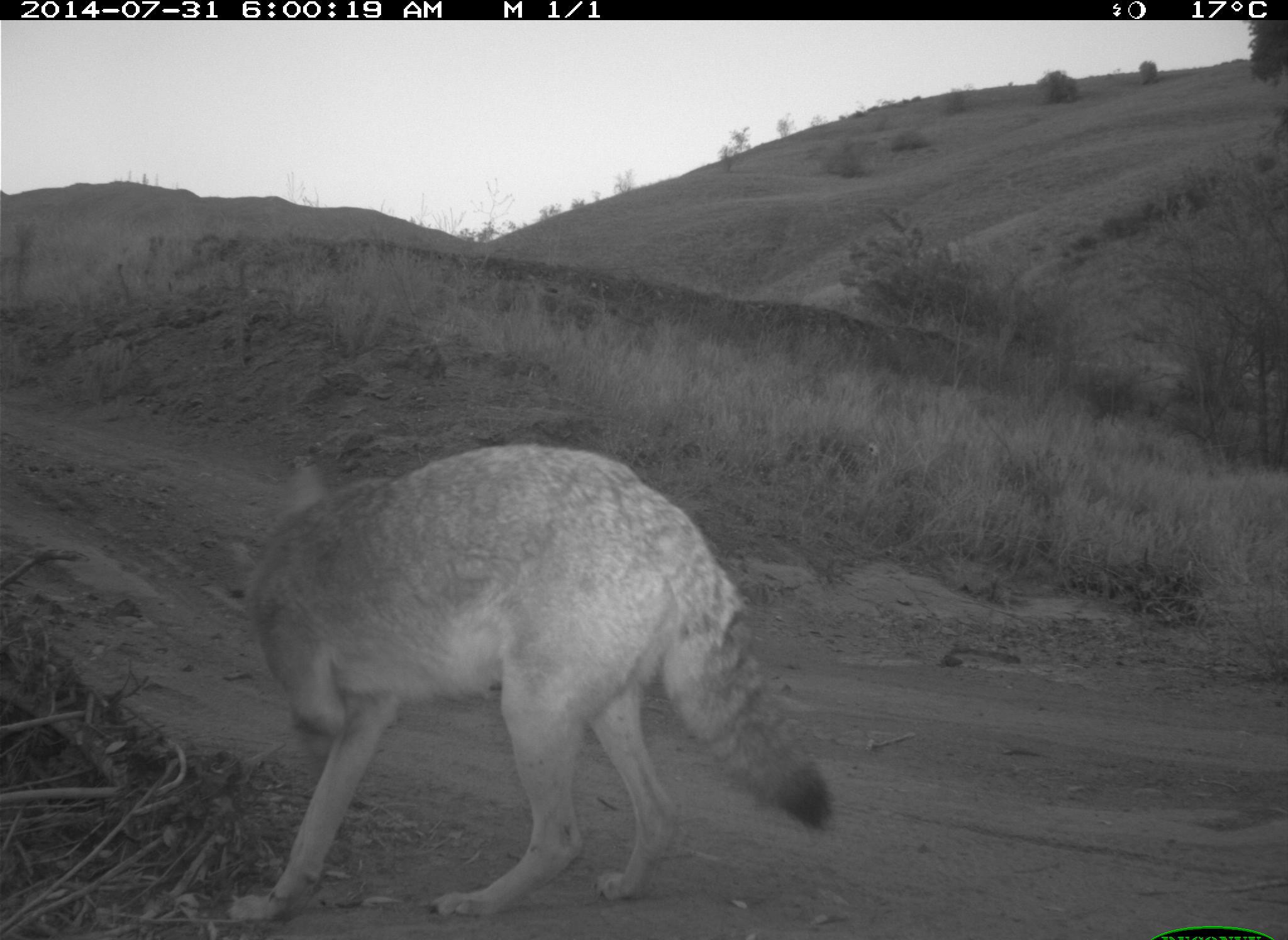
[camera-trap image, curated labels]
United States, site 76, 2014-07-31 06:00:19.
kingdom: Animalia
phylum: Chordata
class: Mammalia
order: Carnivora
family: Canidae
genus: Canis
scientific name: Canis latrans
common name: coyote